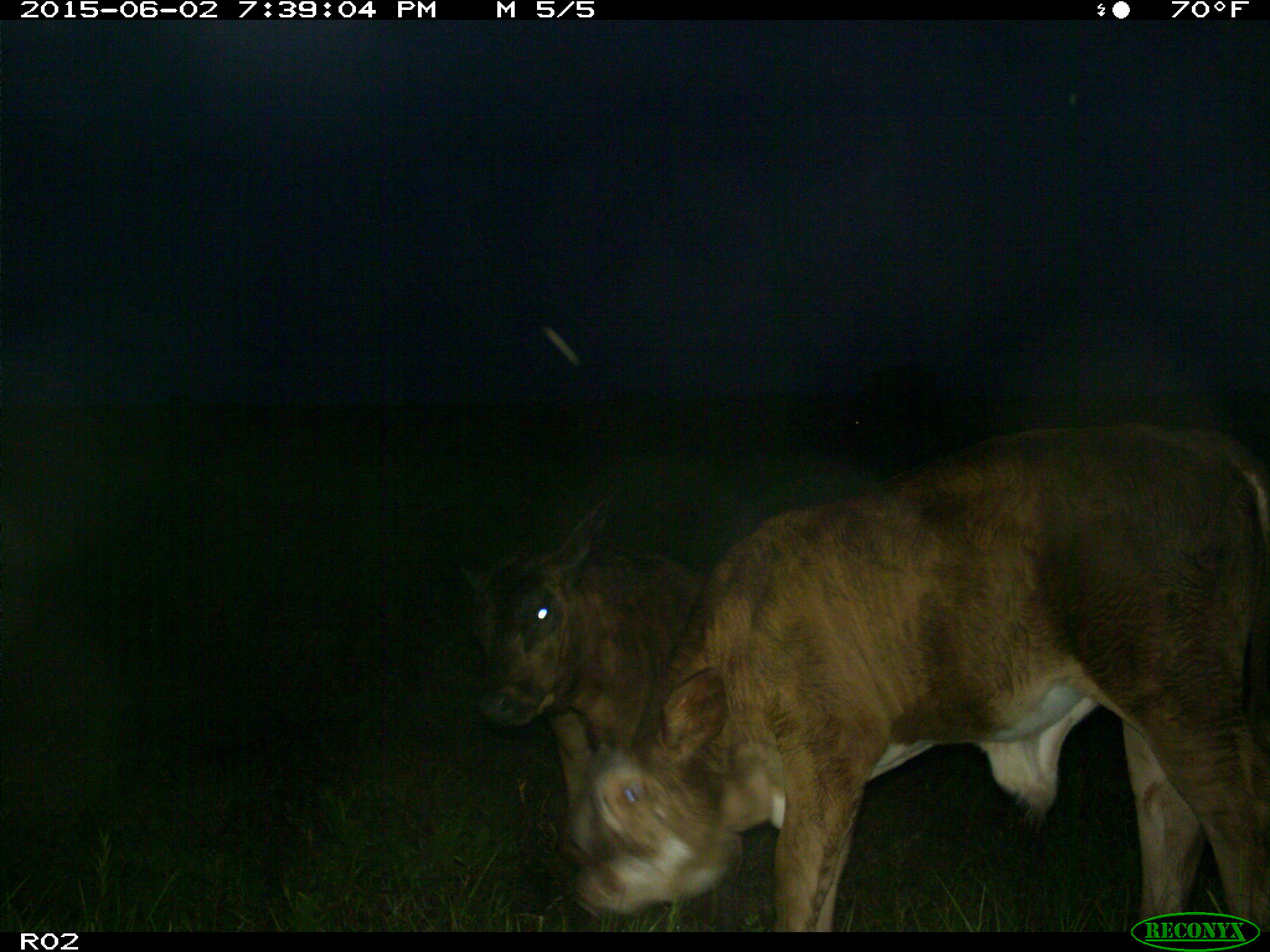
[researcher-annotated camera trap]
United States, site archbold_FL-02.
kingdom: Animalia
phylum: Chordata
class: Mammalia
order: Artiodactyla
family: Bovidae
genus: Bos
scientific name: Bos taurus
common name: domestic cow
Bos taurus (domestic cow).